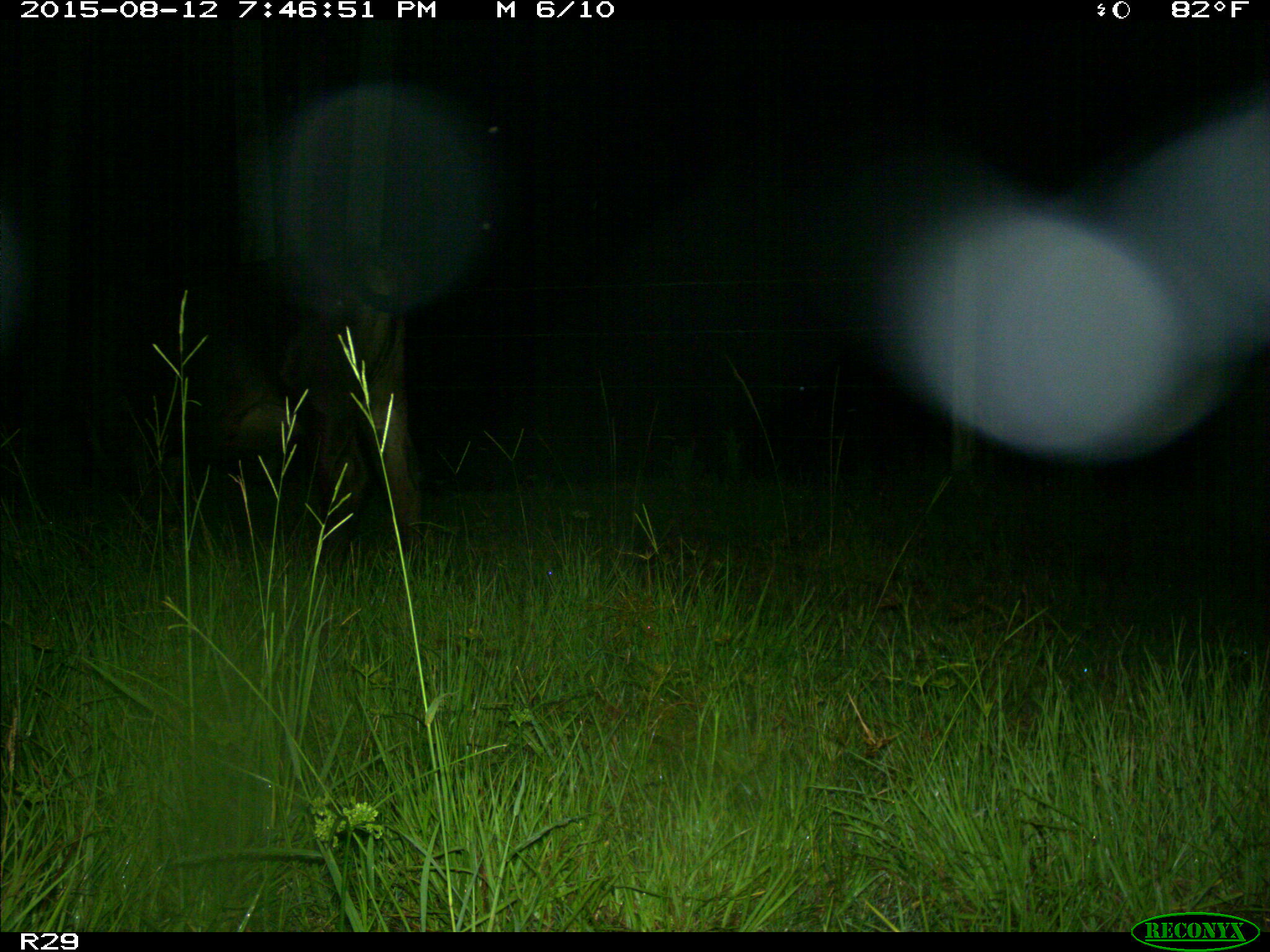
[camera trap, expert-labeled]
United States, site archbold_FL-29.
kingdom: Animalia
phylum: Chordata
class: Mammalia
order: Artiodactyla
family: Bovidae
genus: Bos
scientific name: Bos taurus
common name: domestic cow